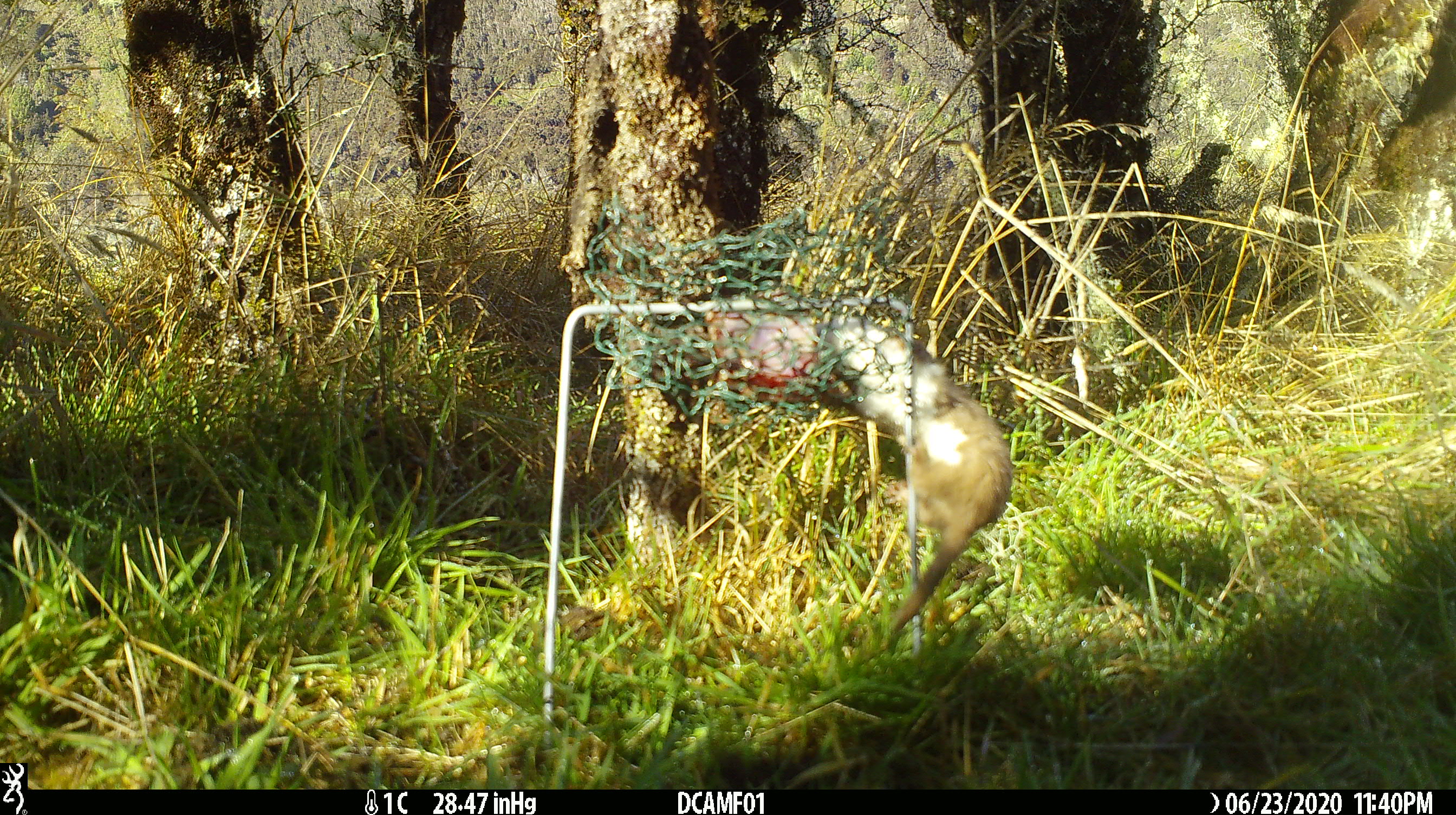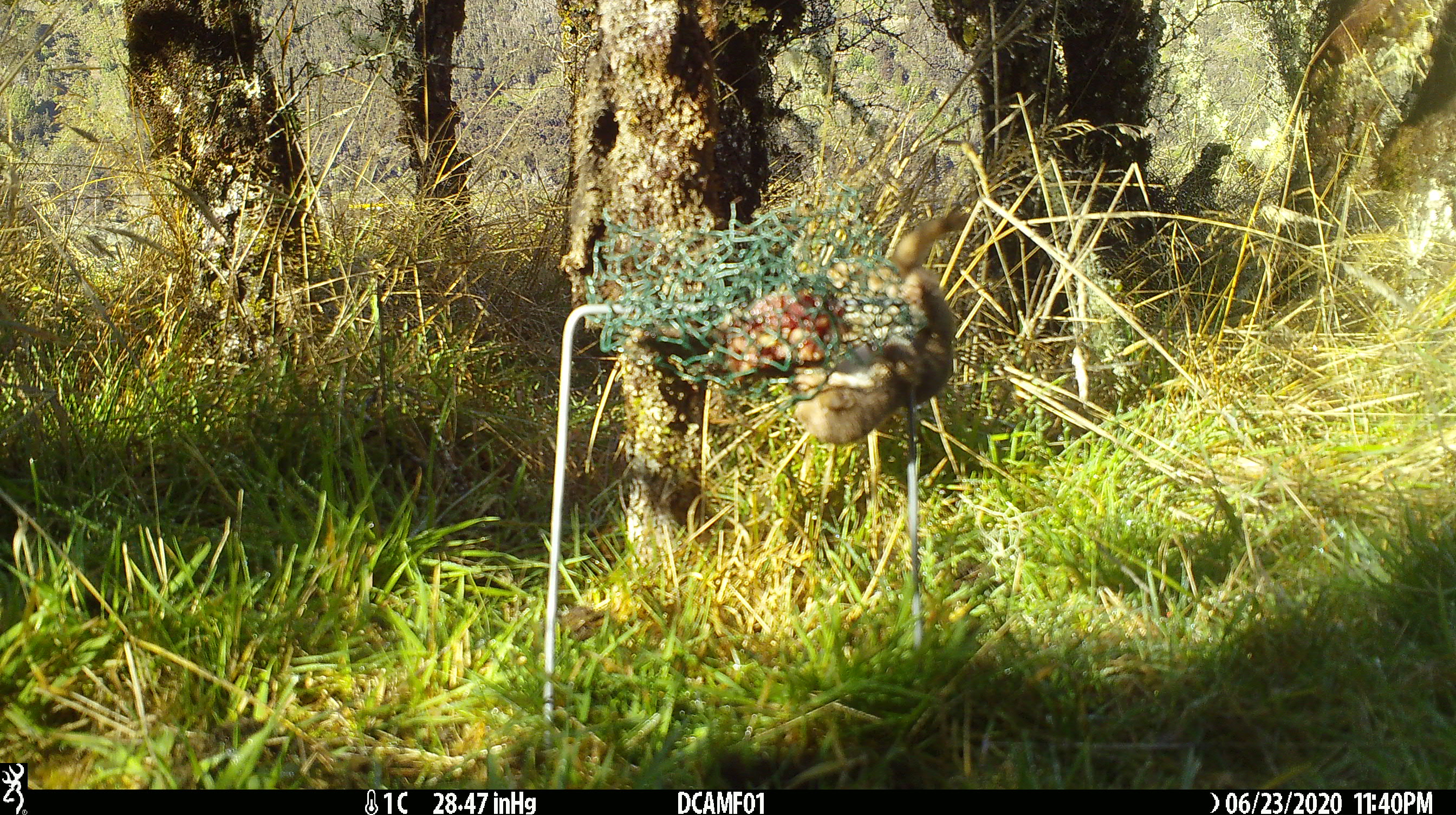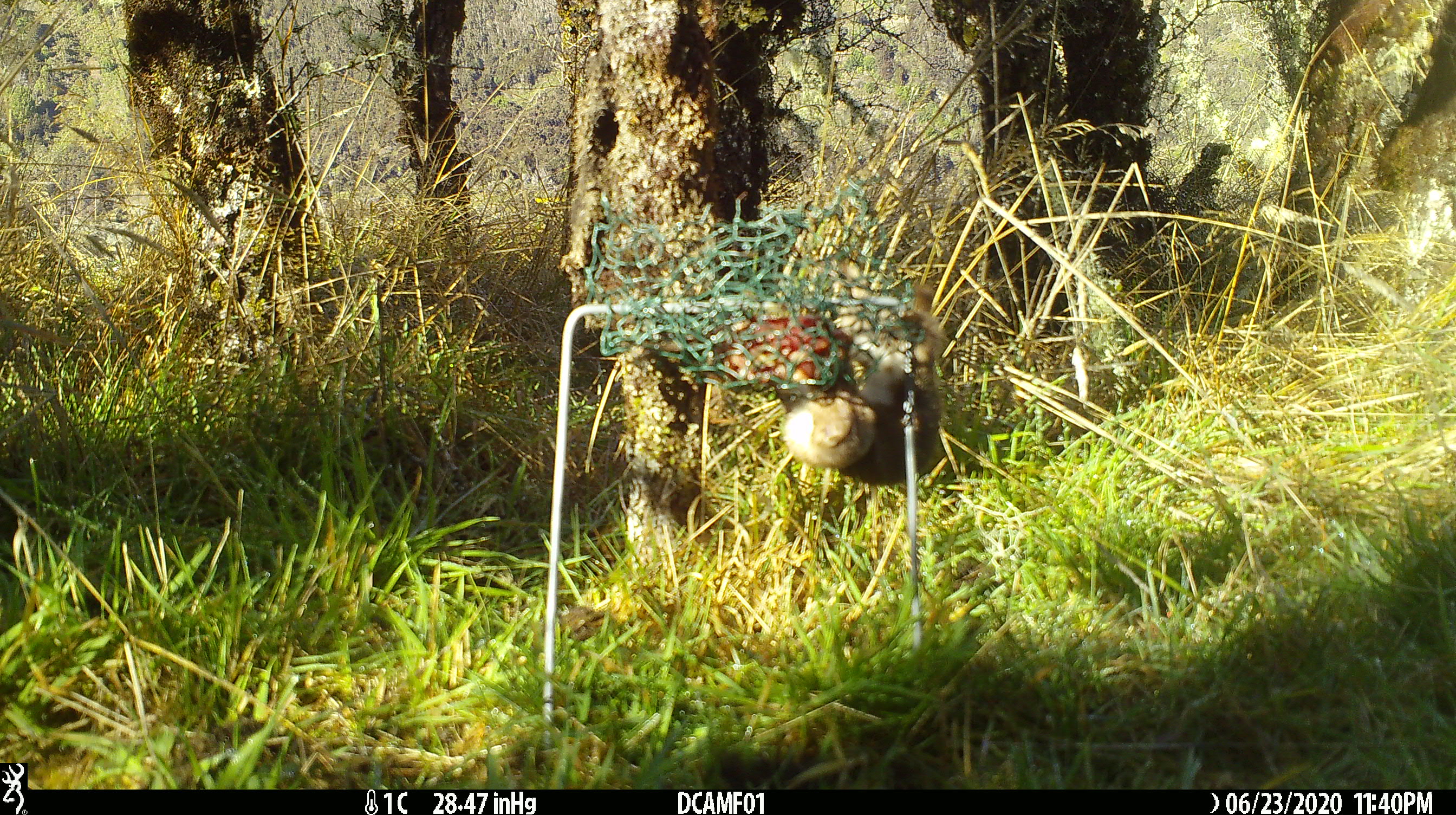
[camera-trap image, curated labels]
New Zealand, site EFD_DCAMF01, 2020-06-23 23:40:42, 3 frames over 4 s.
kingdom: Animalia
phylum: Chordata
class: Mammalia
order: Carnivora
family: Mustelidae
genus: Mustela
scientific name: Mustela nivalis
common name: least weasel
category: weasel